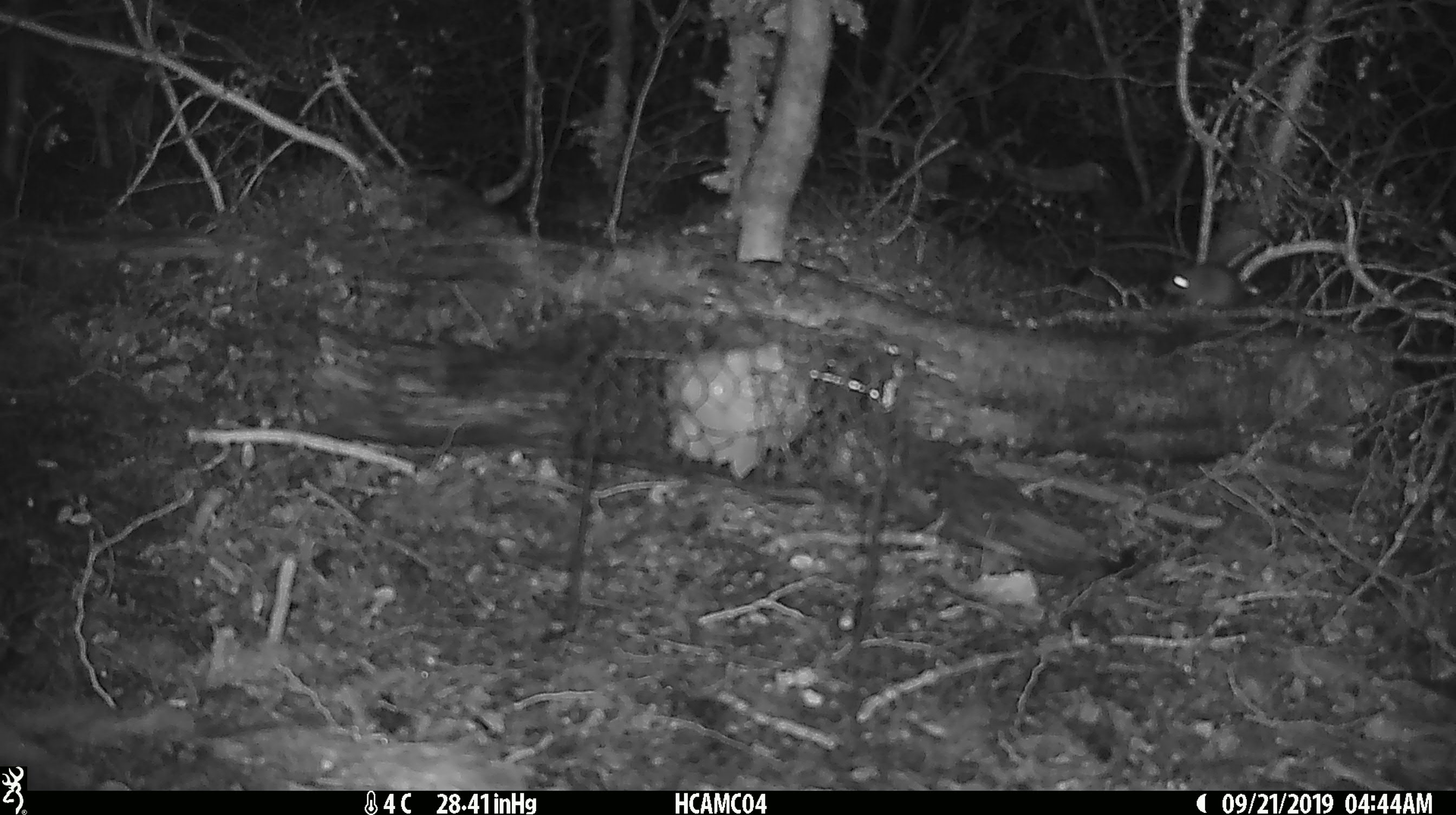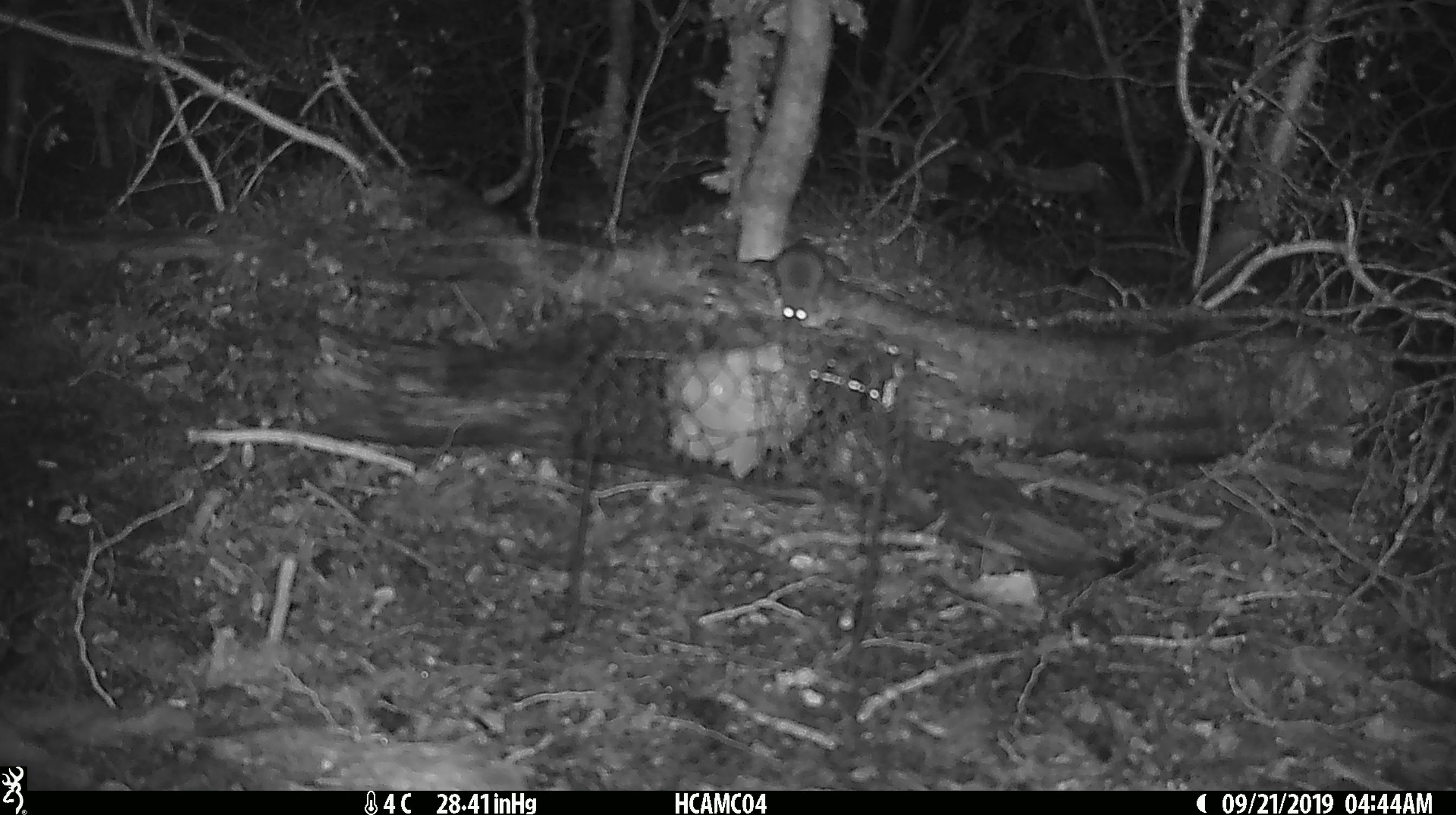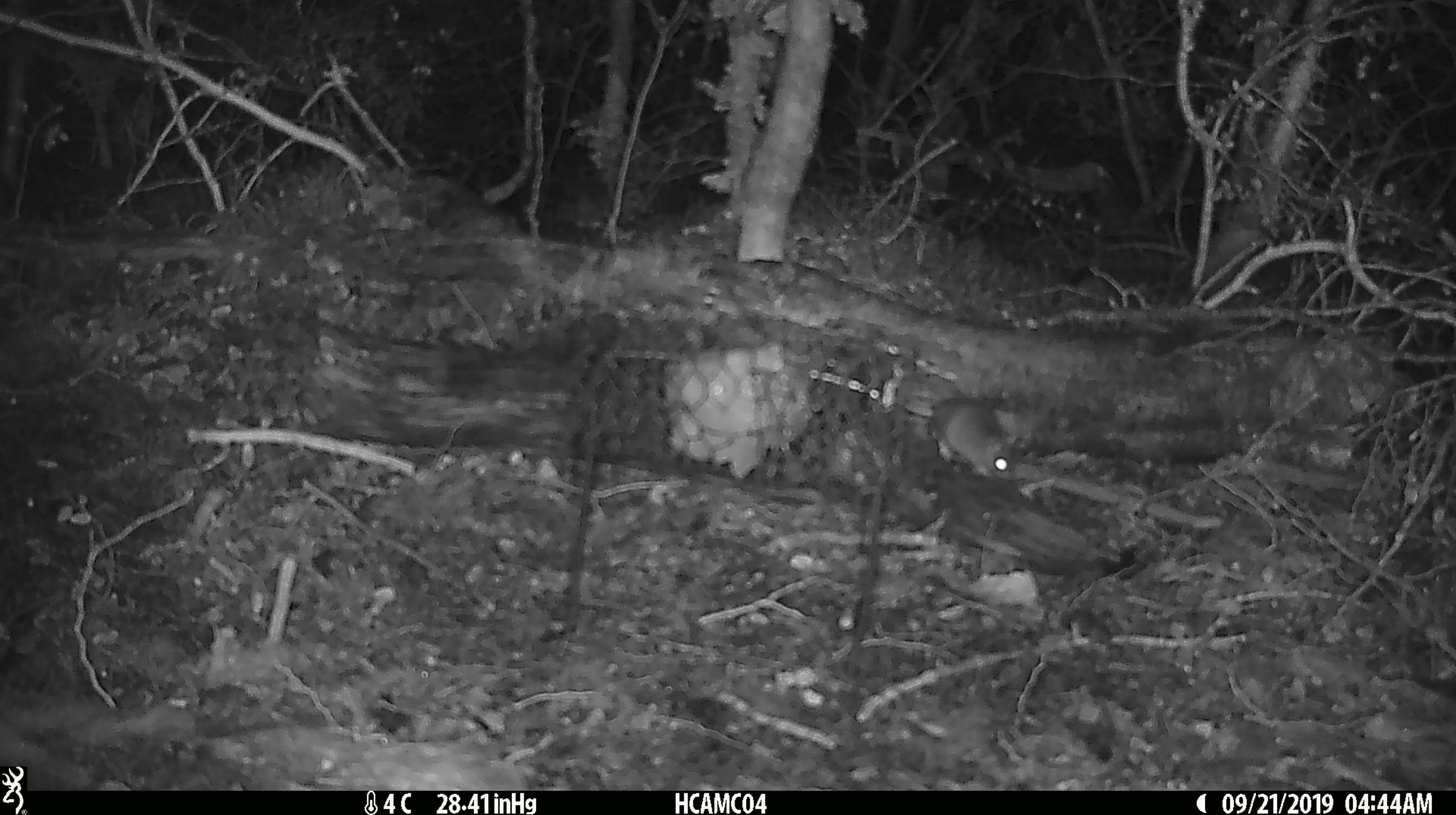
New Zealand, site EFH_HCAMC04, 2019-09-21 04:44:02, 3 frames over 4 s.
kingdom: Animalia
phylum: Chordata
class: Mammalia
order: Rodentia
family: Muridae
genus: Mus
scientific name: Mus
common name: mouse